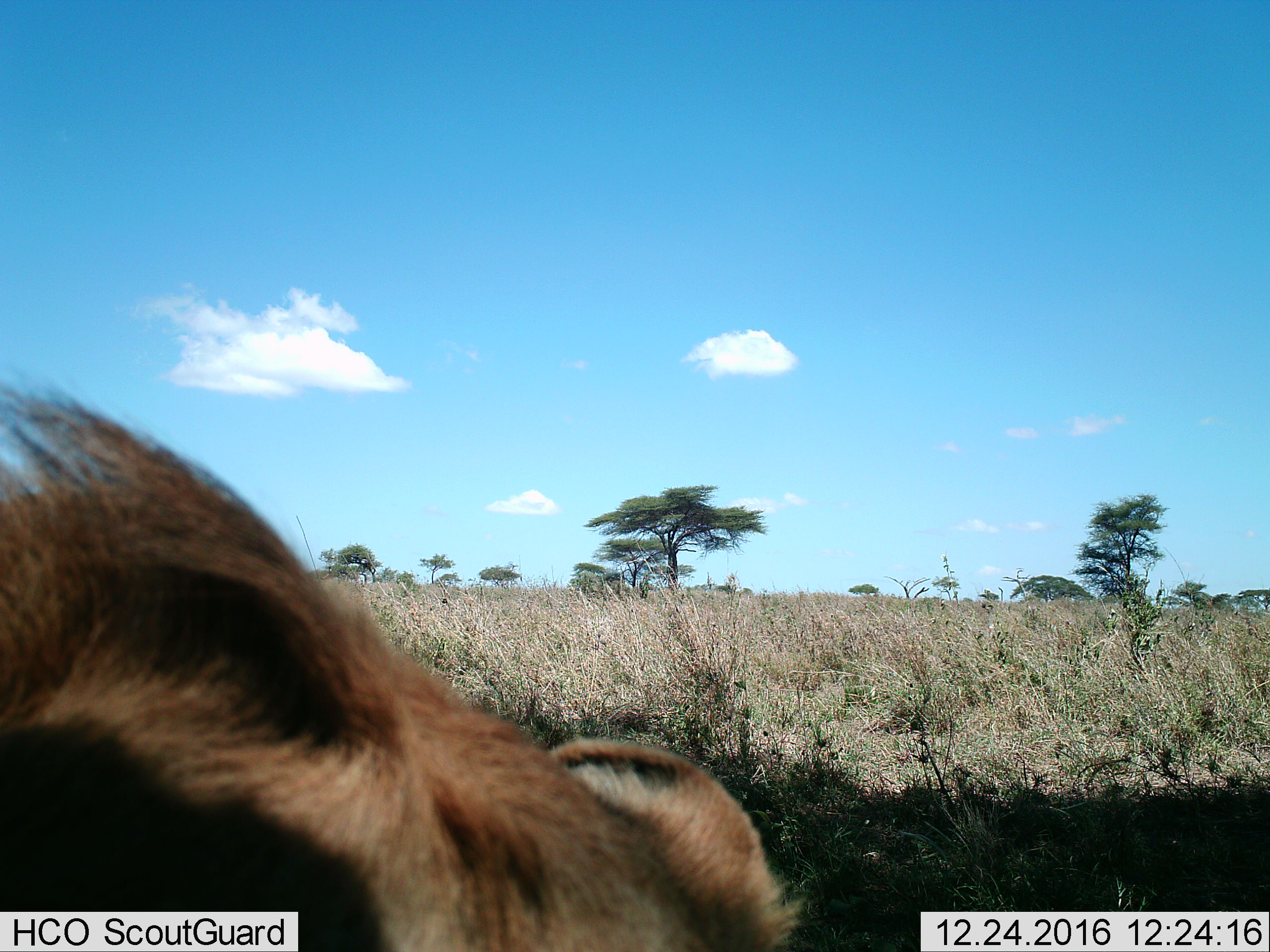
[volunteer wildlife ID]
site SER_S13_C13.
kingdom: Animalia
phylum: Chordata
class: Mammalia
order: Carnivora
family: Felidae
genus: Panthera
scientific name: Panthera leo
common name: lion male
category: lionmale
Lionmale (lion male) (Panthera leo), count 1. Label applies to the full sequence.